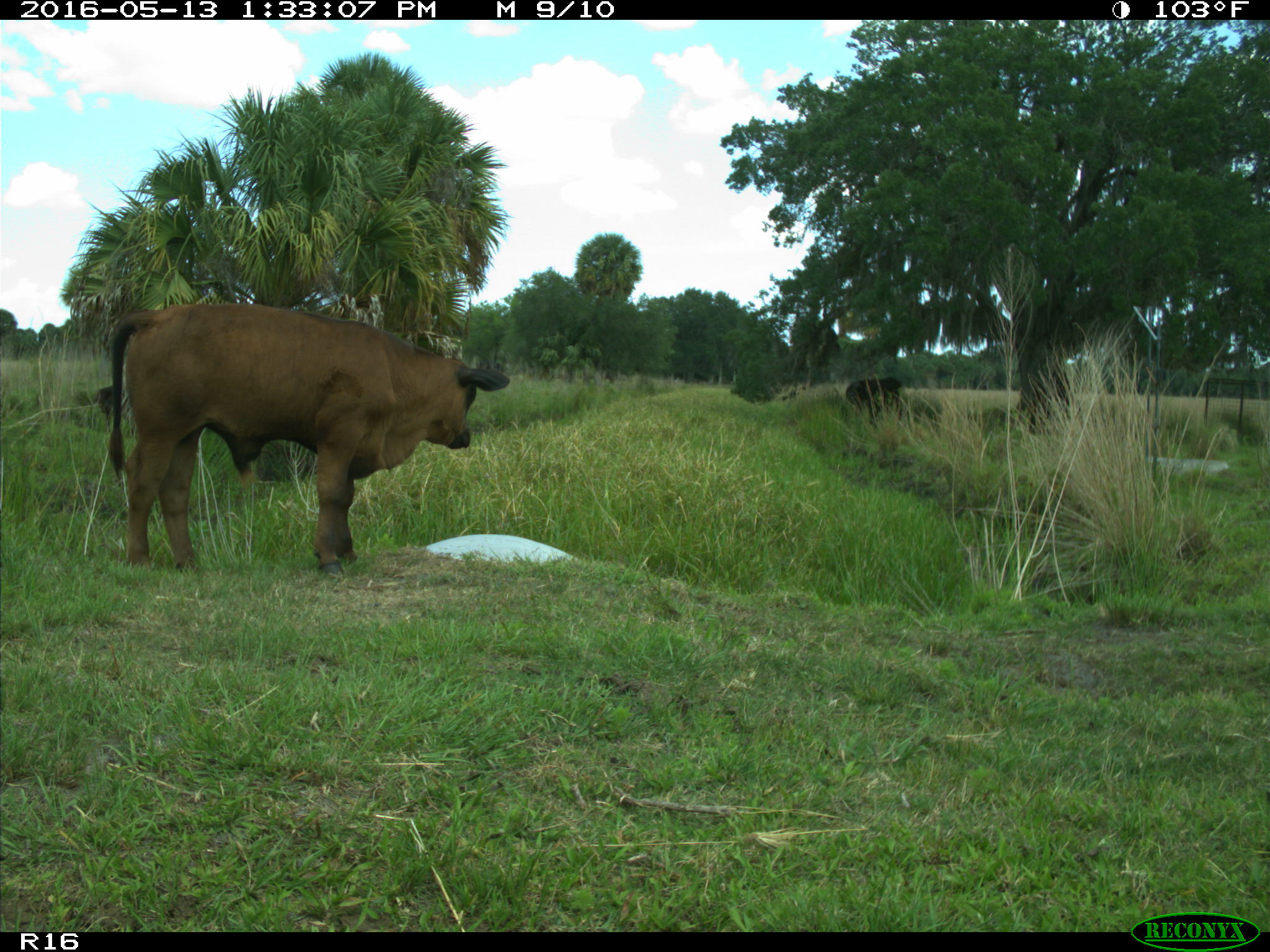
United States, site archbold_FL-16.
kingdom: Animalia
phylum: Chordata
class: Mammalia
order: Artiodactyla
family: Bovidae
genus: Bos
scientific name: Bos taurus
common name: domestic cow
Bos taurus (domestic cow).